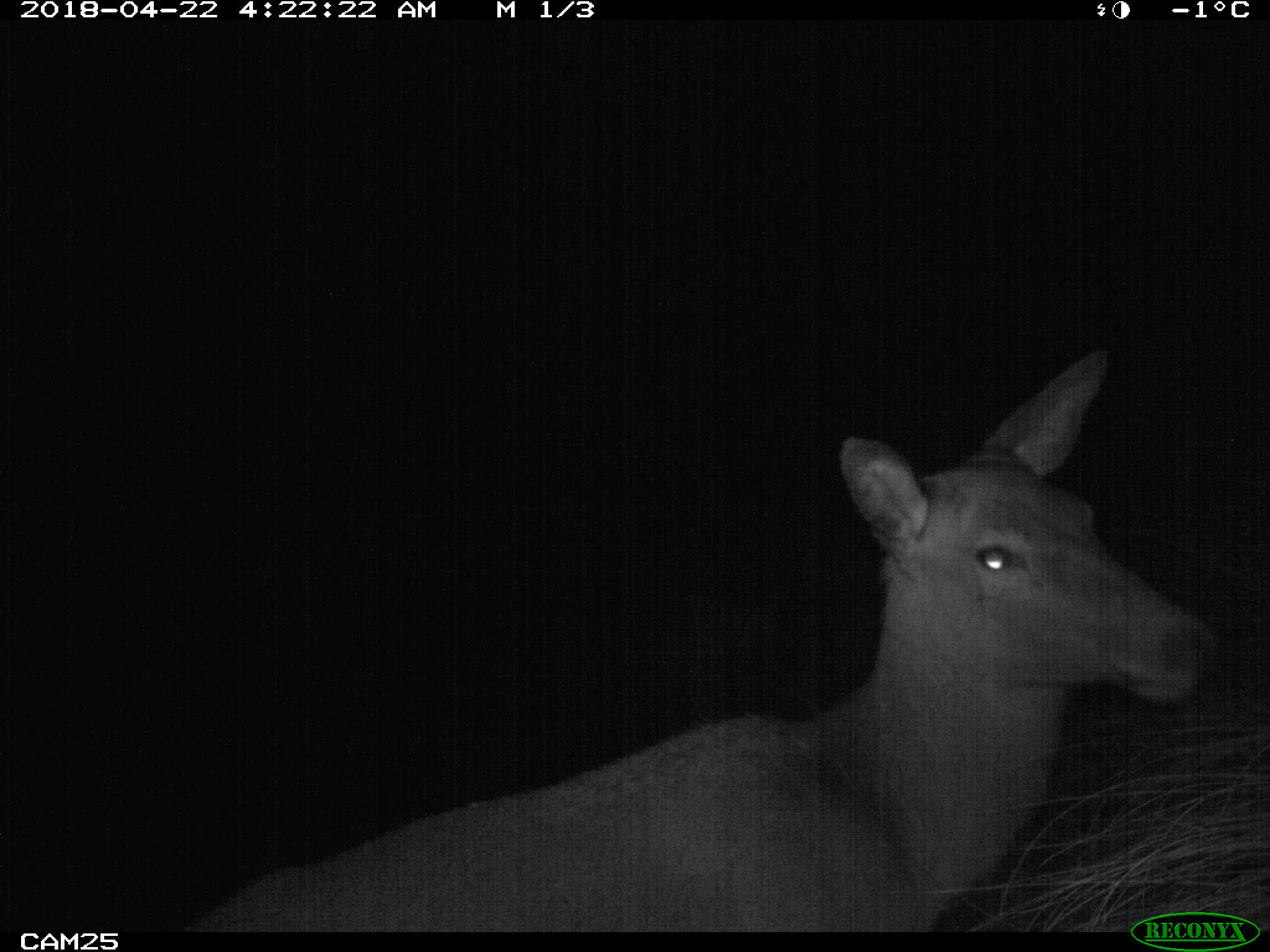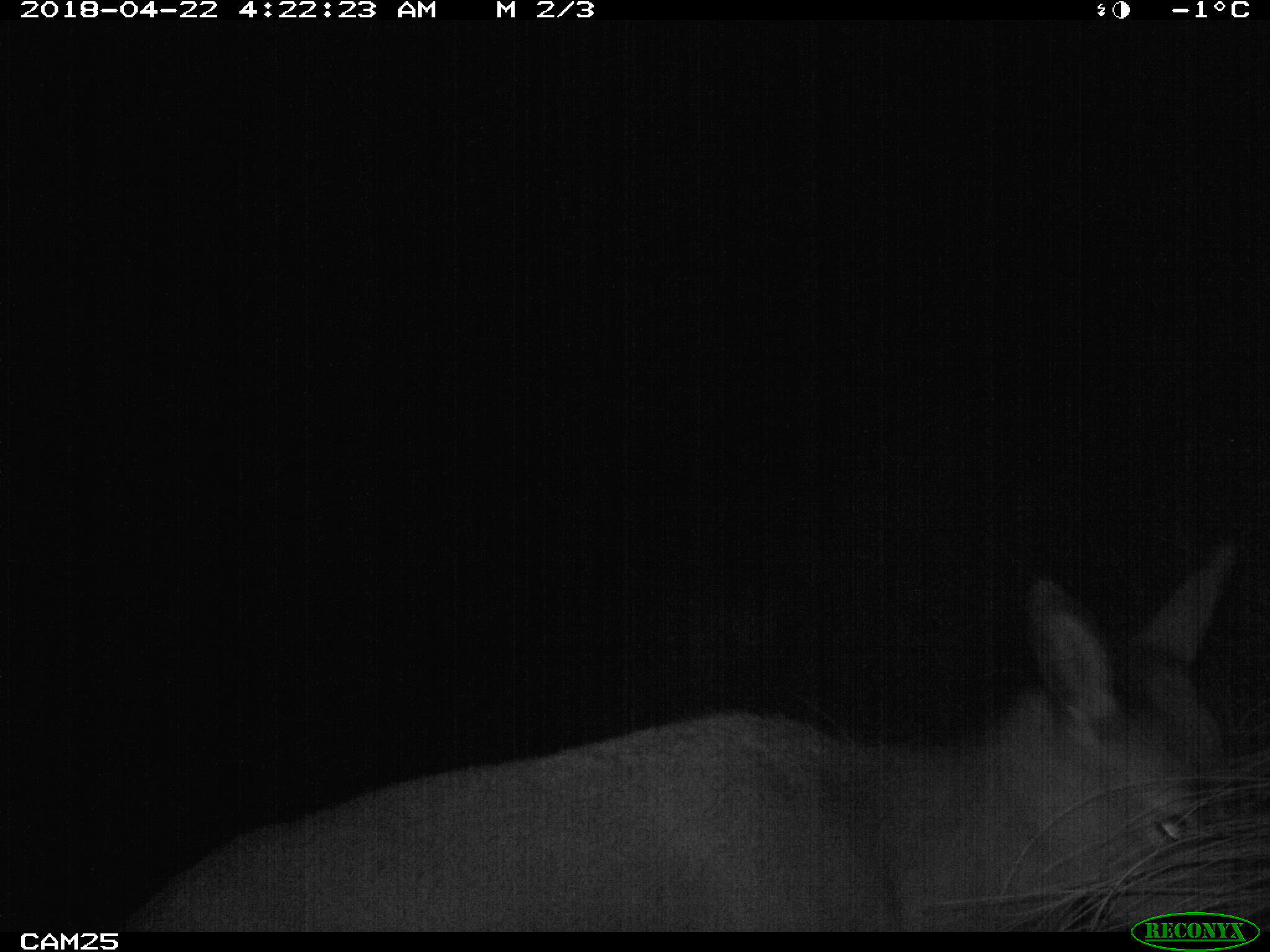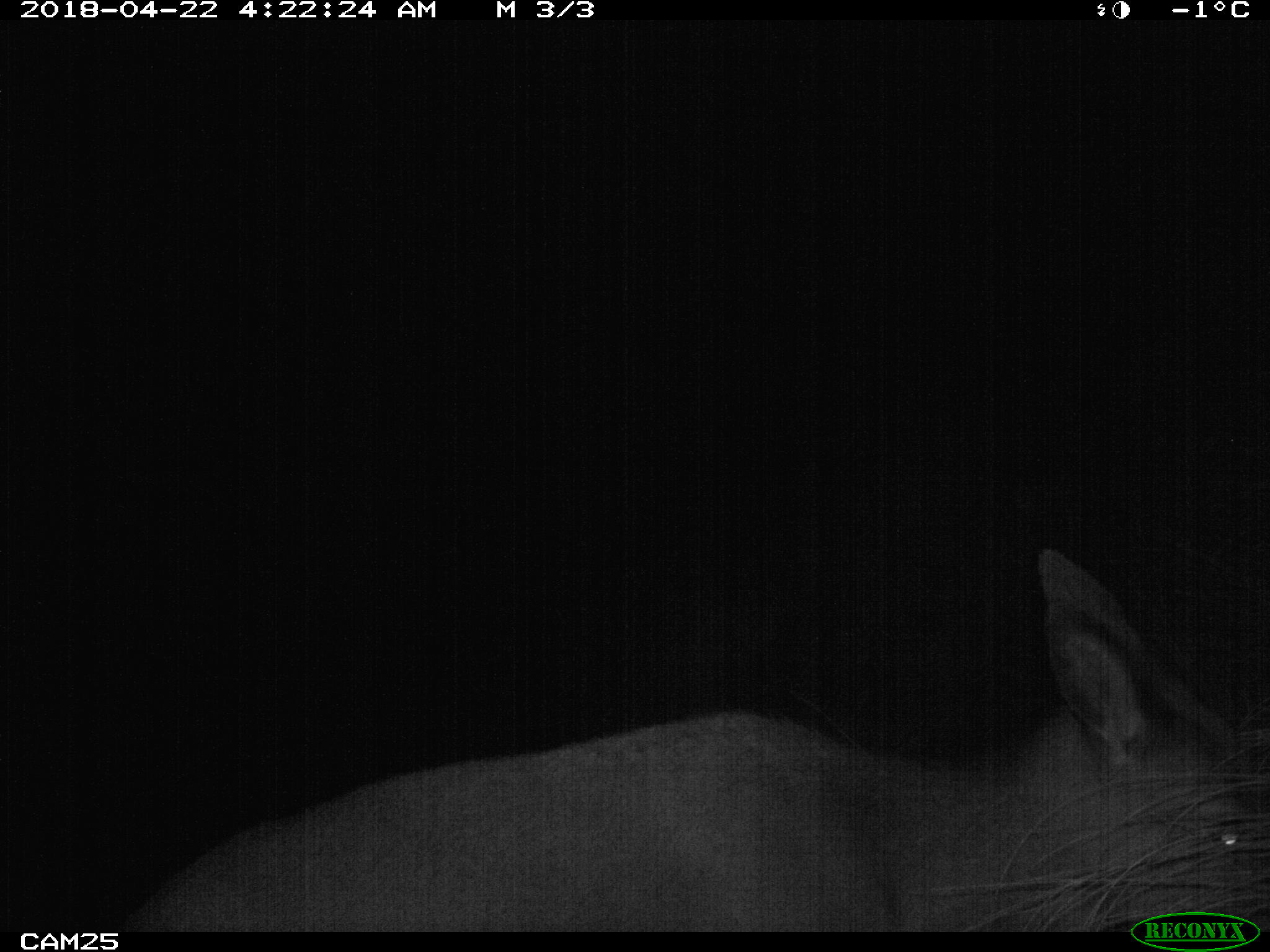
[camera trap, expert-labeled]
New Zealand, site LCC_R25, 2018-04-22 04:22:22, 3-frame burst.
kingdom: Animalia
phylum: Chordata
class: Mammalia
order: Artiodactyla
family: Cervidae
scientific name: Cervidae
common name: deer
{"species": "deer (Cervidae)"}